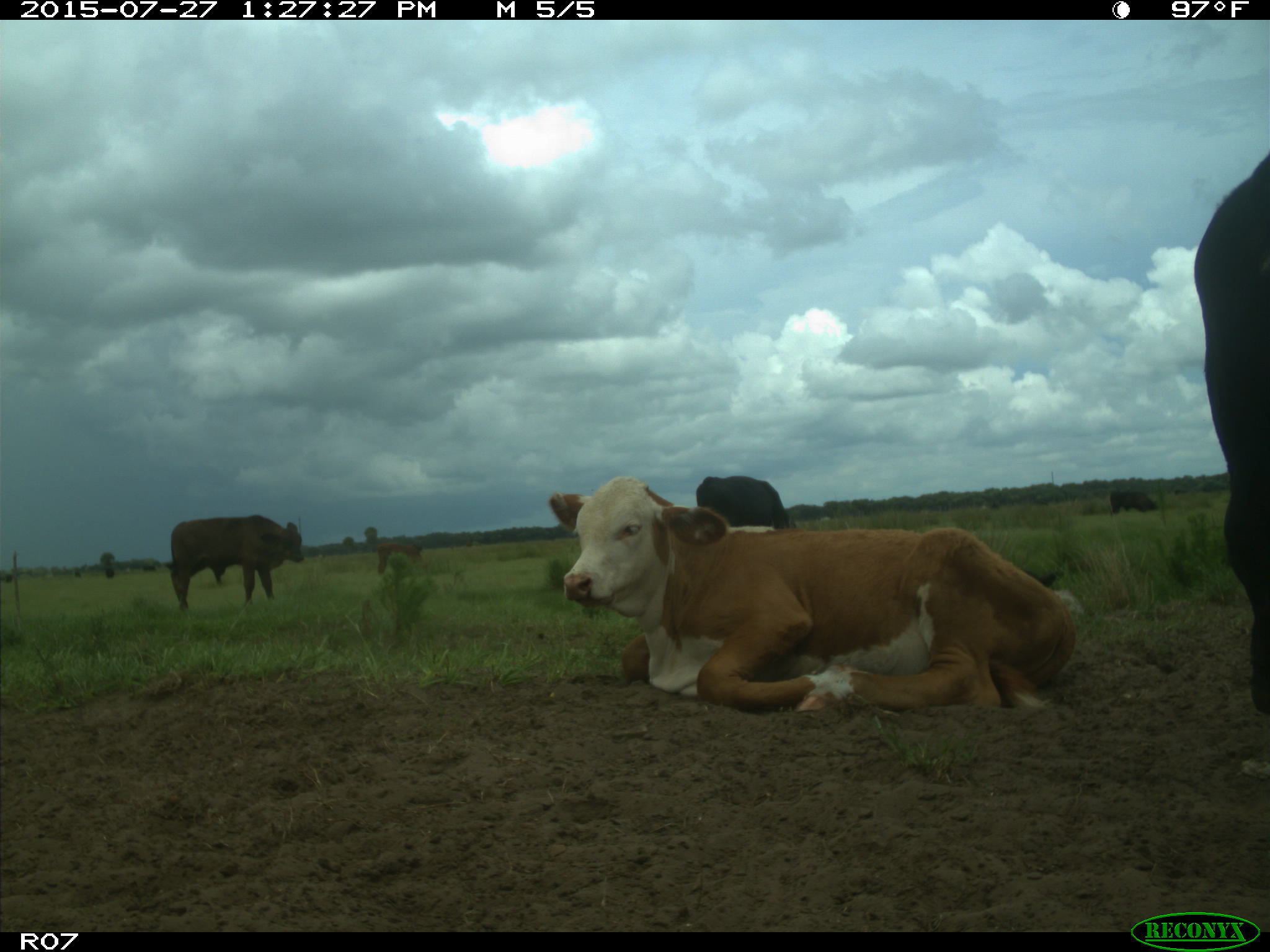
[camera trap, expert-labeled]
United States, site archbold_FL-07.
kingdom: Animalia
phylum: Chordata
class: Mammalia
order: Artiodactyla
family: Bovidae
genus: Bos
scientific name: Bos taurus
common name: domestic cow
Bos taurus (domestic cow).